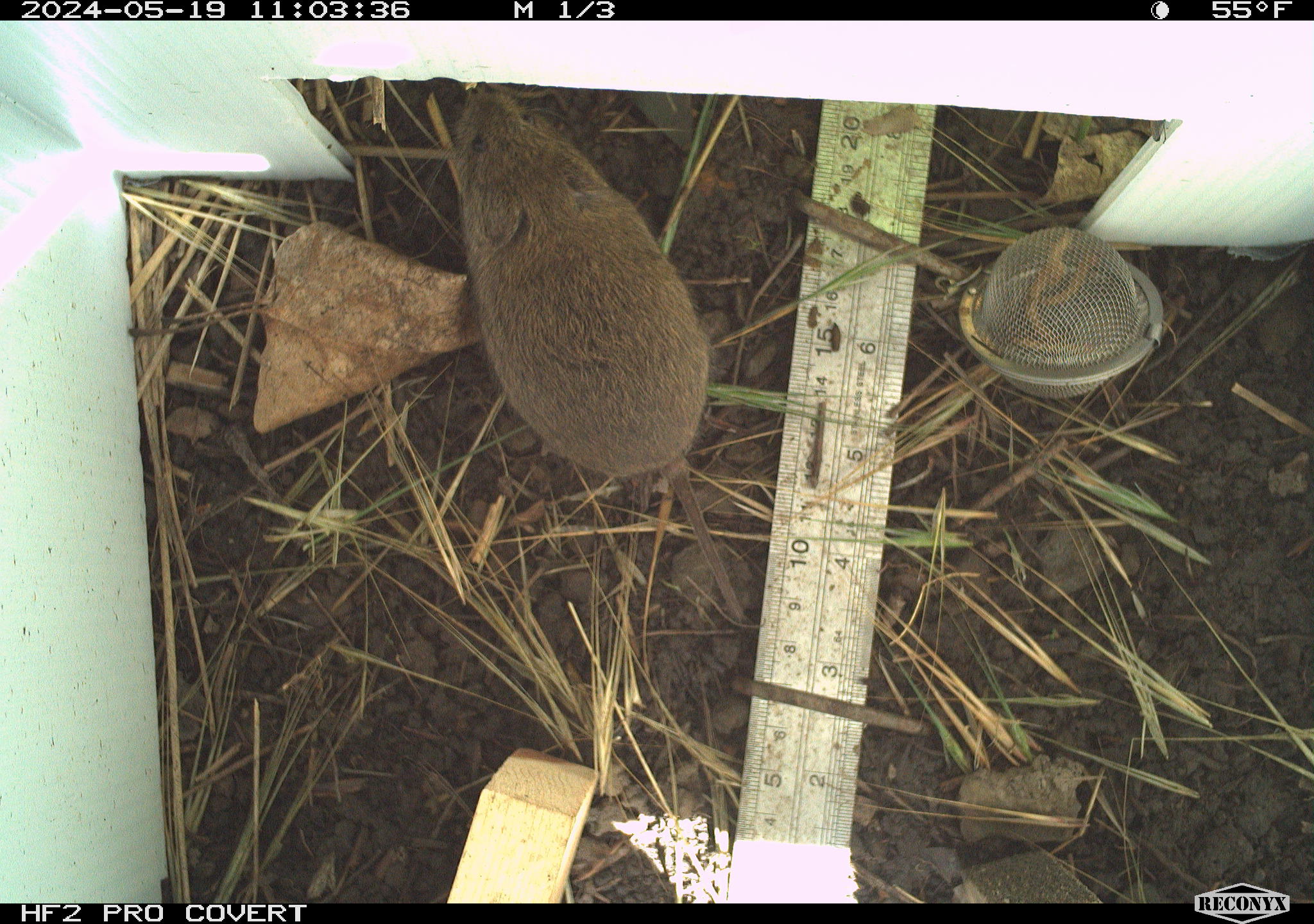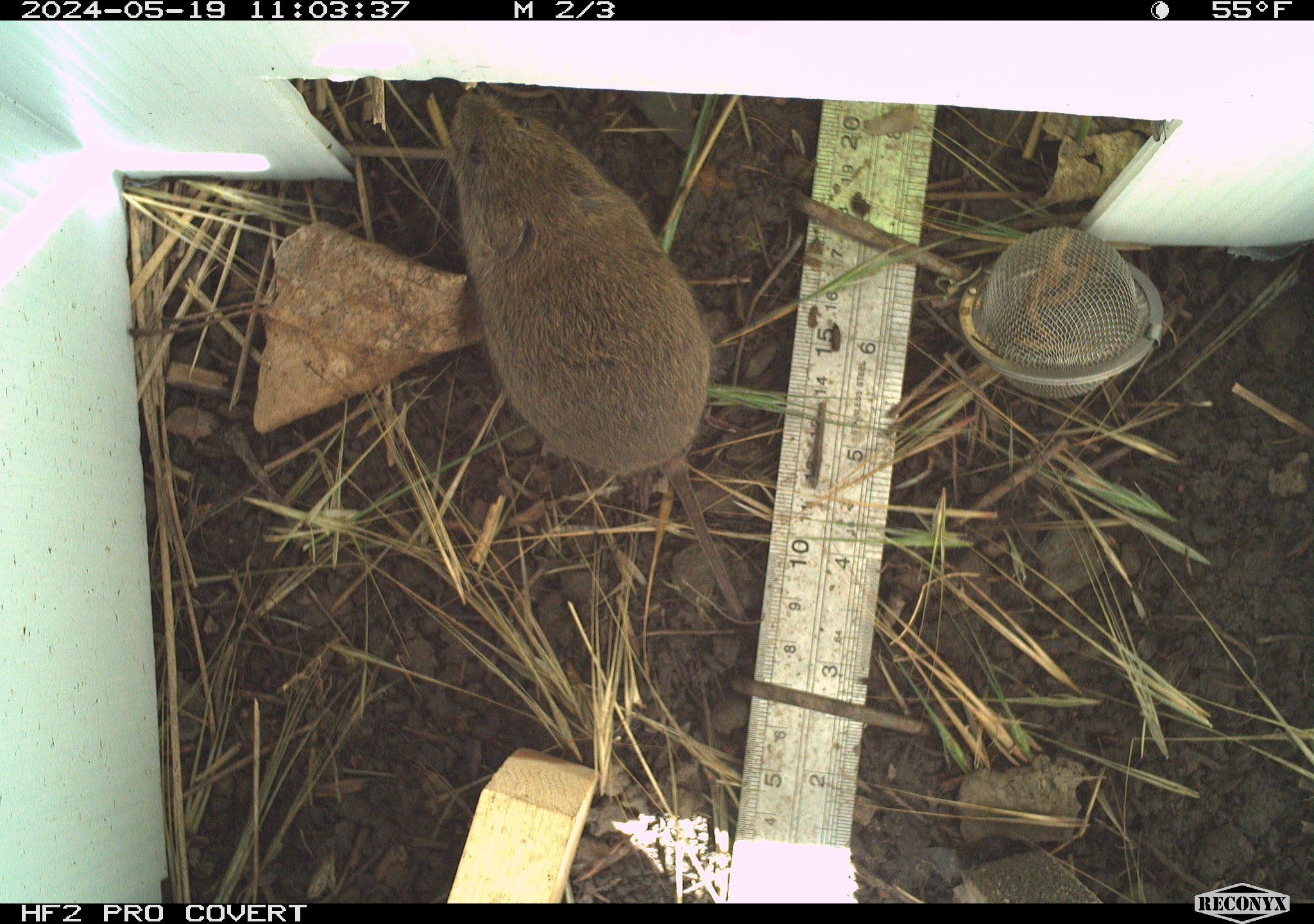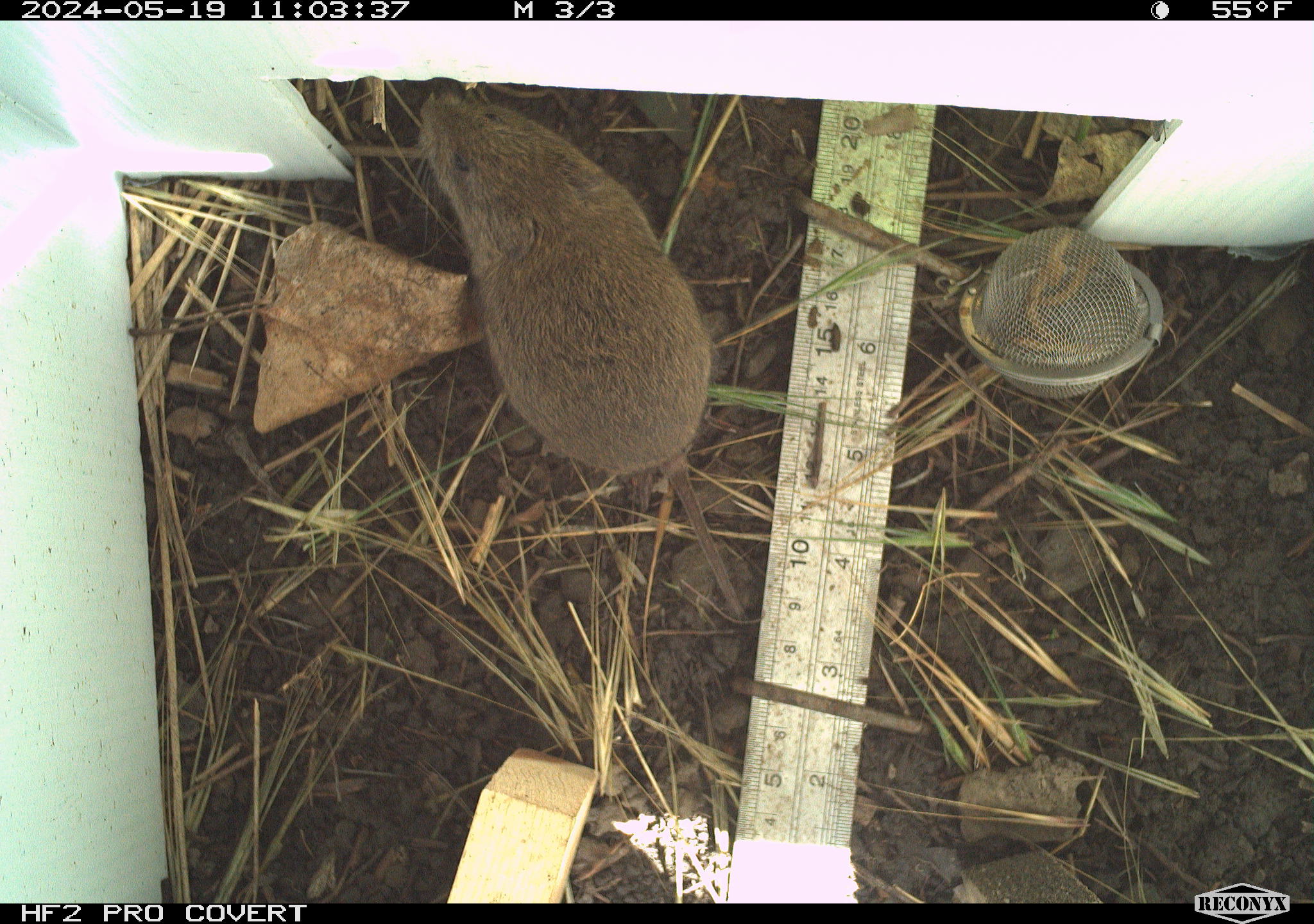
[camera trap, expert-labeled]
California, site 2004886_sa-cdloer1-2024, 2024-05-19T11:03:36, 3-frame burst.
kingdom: Animalia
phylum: Chordata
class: Mammalia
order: Rodentia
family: Cricetidae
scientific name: Arvicolinae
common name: voles, lemmings, and muskrats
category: arvicolinae subfamily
Arvicolinae subfamily (voles, lemmings, and muskrats) (Arvicolinae).